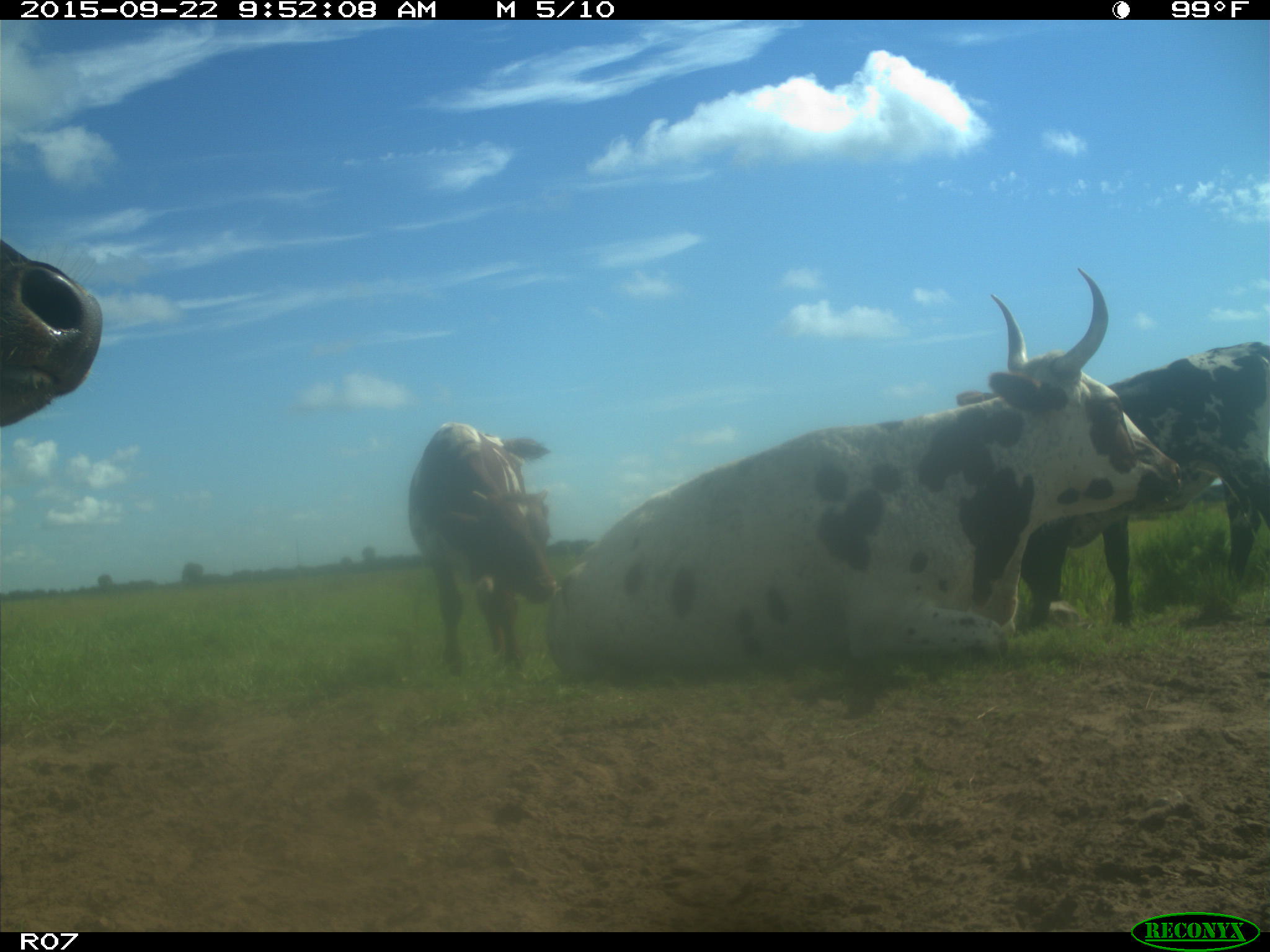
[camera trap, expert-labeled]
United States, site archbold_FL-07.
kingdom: Animalia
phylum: Chordata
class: Mammalia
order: Artiodactyla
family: Bovidae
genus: Bos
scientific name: Bos taurus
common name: domestic cow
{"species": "Bos taurus (domestic cow)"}